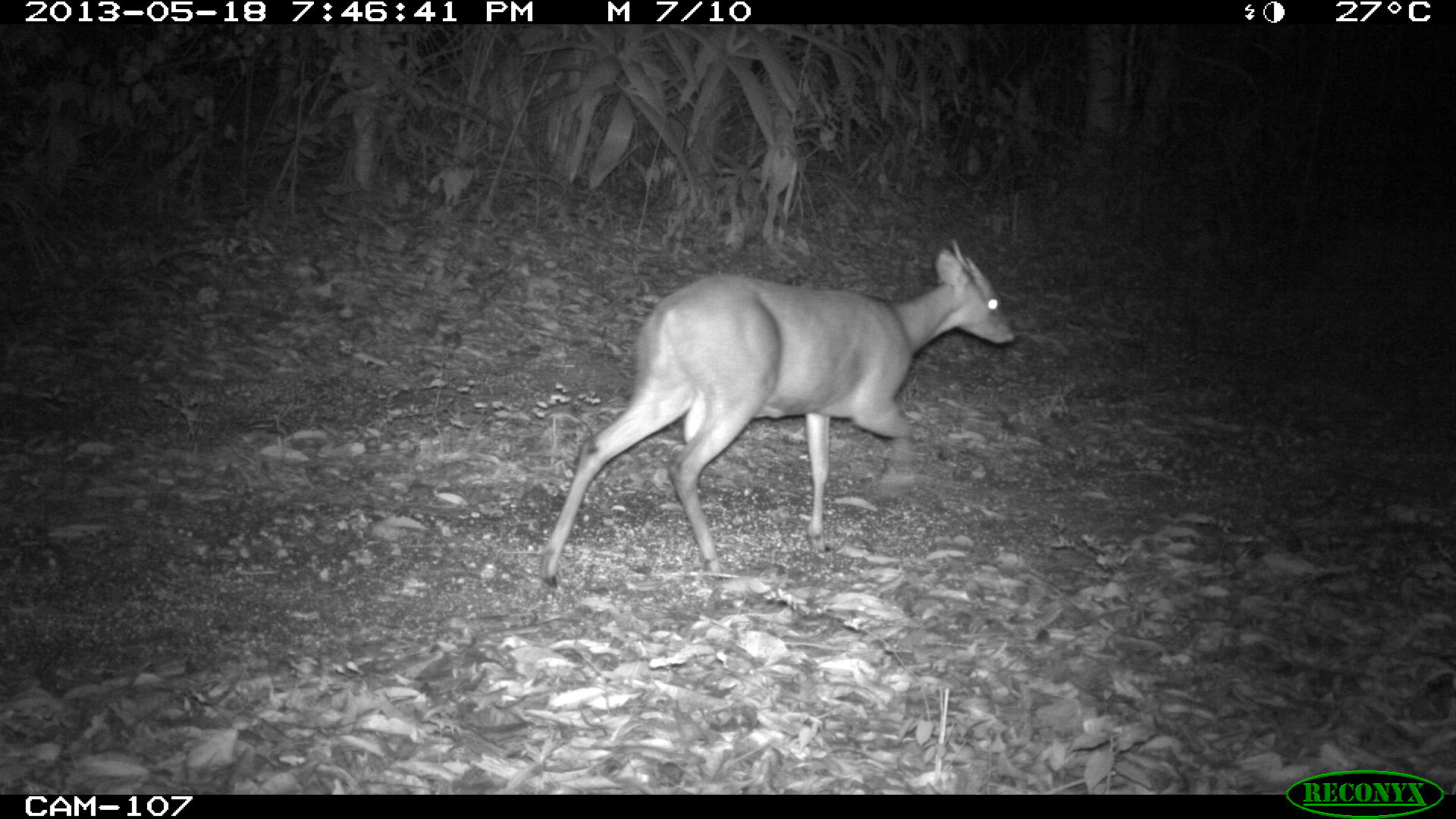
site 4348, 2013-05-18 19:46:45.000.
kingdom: Animalia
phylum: Chordata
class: Mammalia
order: Artiodactyla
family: Cervidae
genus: Mazama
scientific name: Mazama temama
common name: central american red brocket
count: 1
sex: male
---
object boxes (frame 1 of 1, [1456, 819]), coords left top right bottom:
mazama temama: 534 239 1016 589